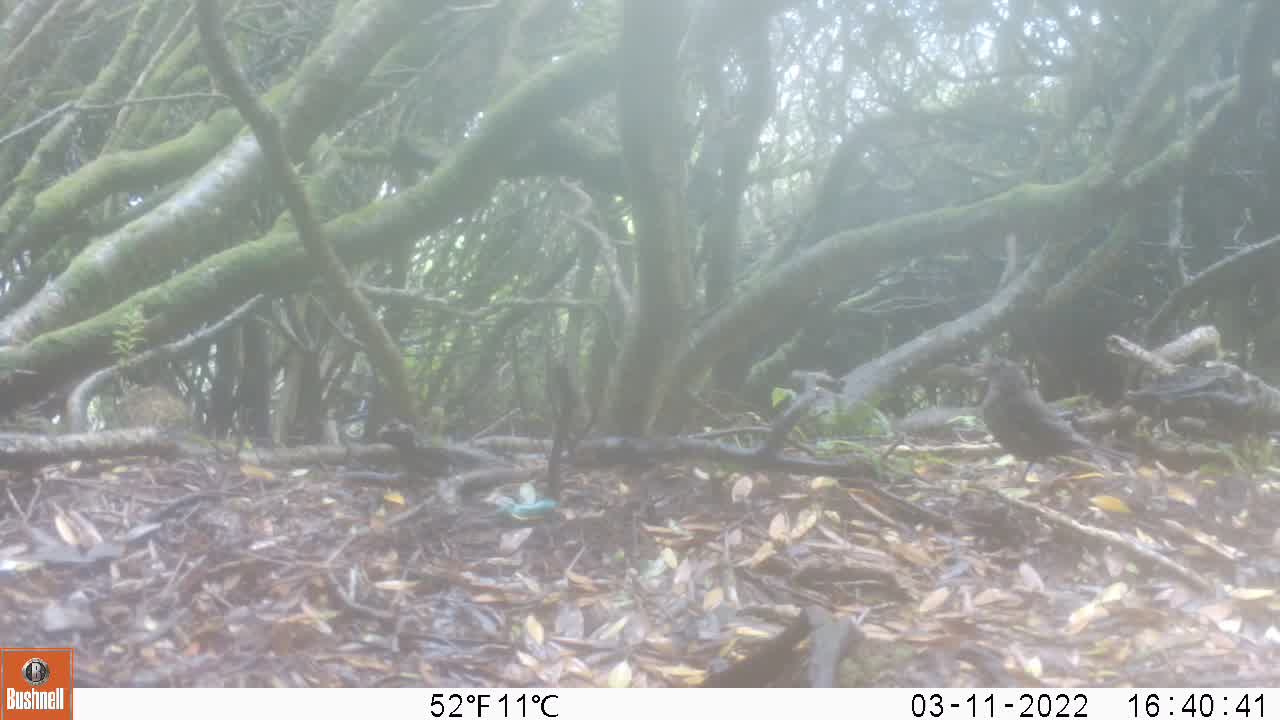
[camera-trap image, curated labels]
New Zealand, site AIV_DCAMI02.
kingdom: Animalia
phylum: Chordata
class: Aves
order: Passeriformes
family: Turdidae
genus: Turdus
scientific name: Turdus merula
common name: eurasian blackbird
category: blackbird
Blackbird (eurasian blackbird) (Turdus merula).